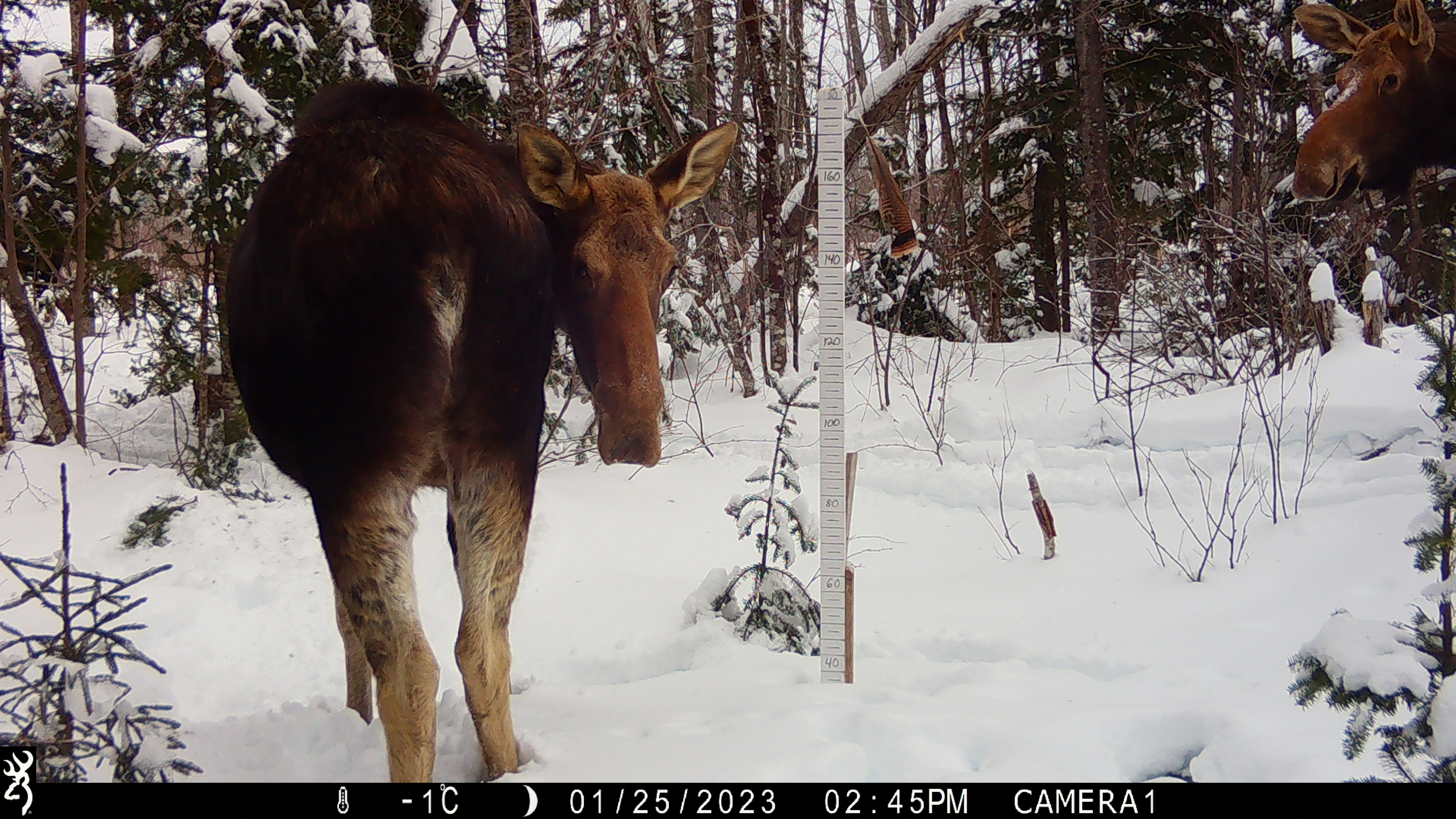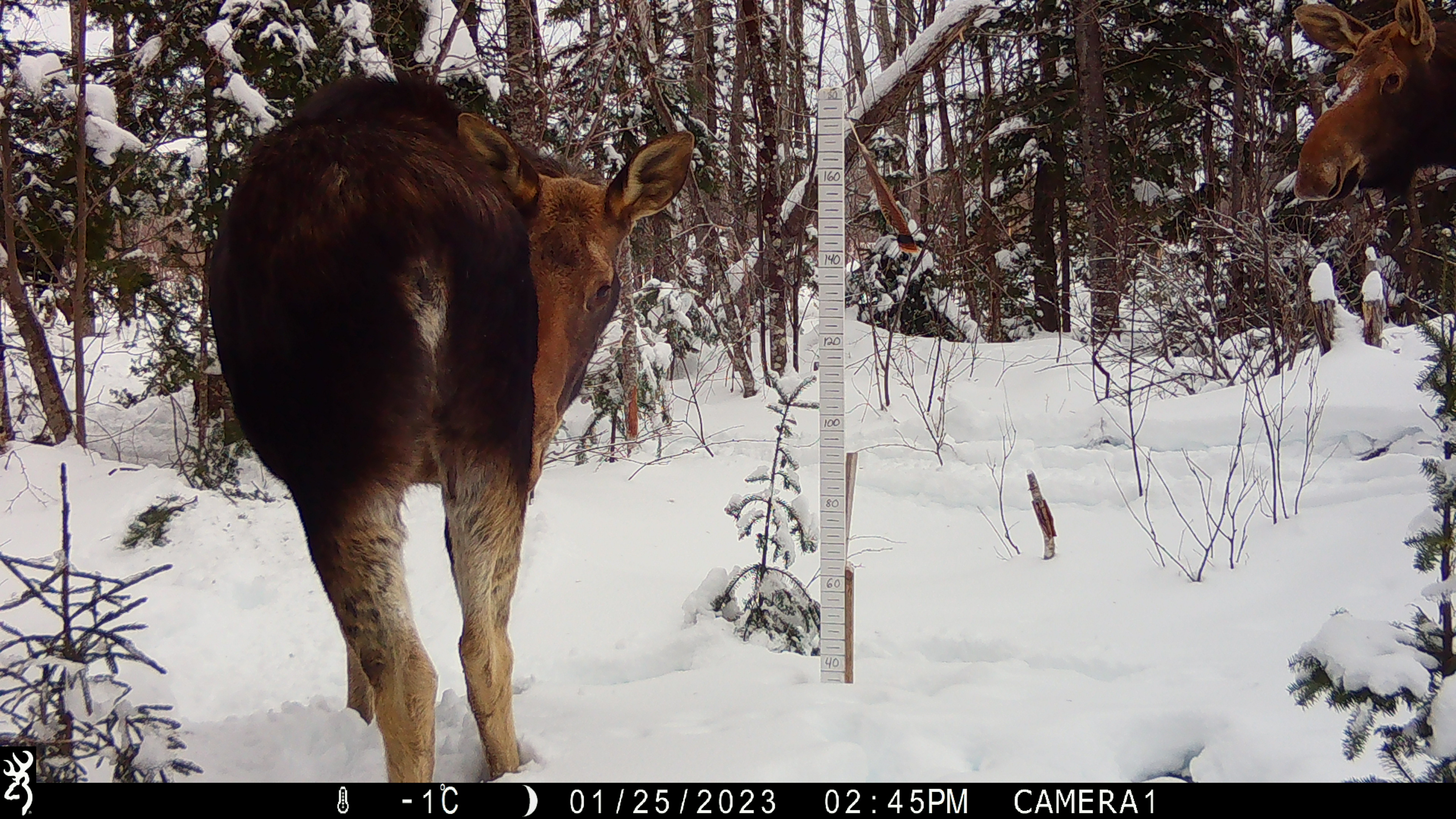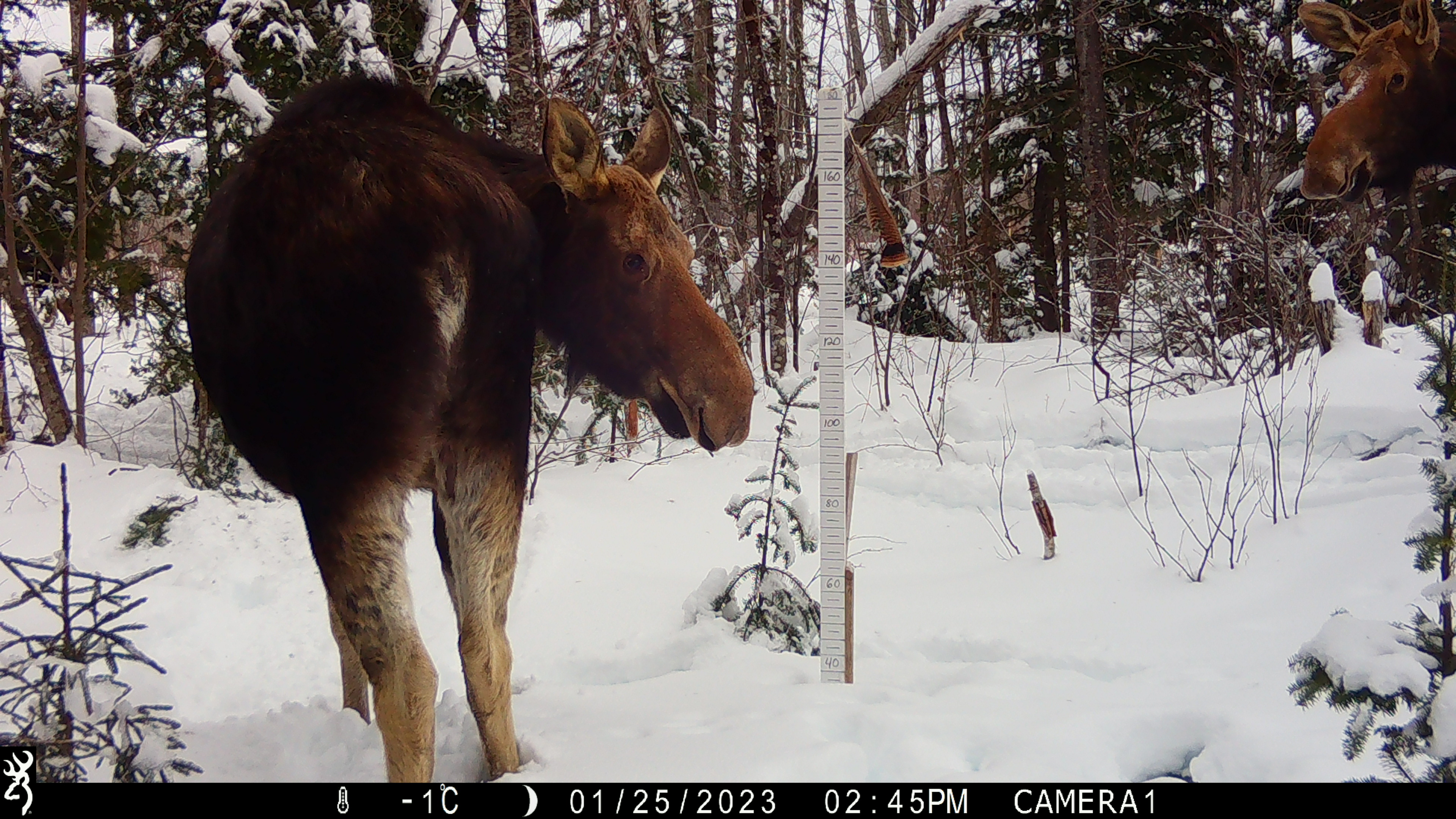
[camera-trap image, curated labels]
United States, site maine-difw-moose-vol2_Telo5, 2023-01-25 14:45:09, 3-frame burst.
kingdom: Animalia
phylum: Chordata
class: Mammalia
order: Artiodactyla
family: Cervidae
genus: Alces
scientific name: Alces alces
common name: moose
Moose (Alces alces).